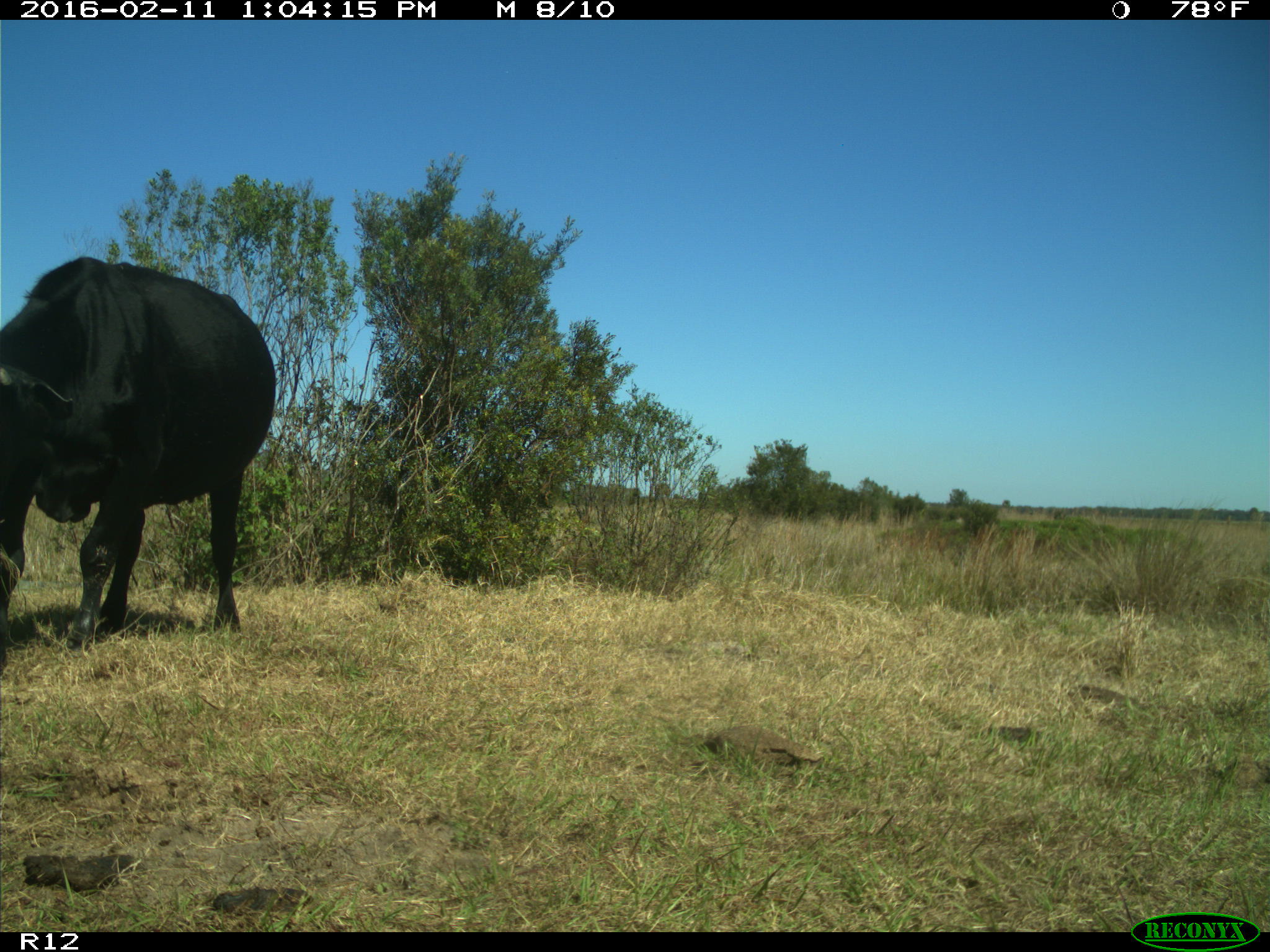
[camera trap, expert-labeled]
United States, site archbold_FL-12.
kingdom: Animalia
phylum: Chordata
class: Mammalia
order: Artiodactyla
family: Bovidae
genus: Bos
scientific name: Bos taurus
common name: domestic cow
Bos taurus (domestic cow).